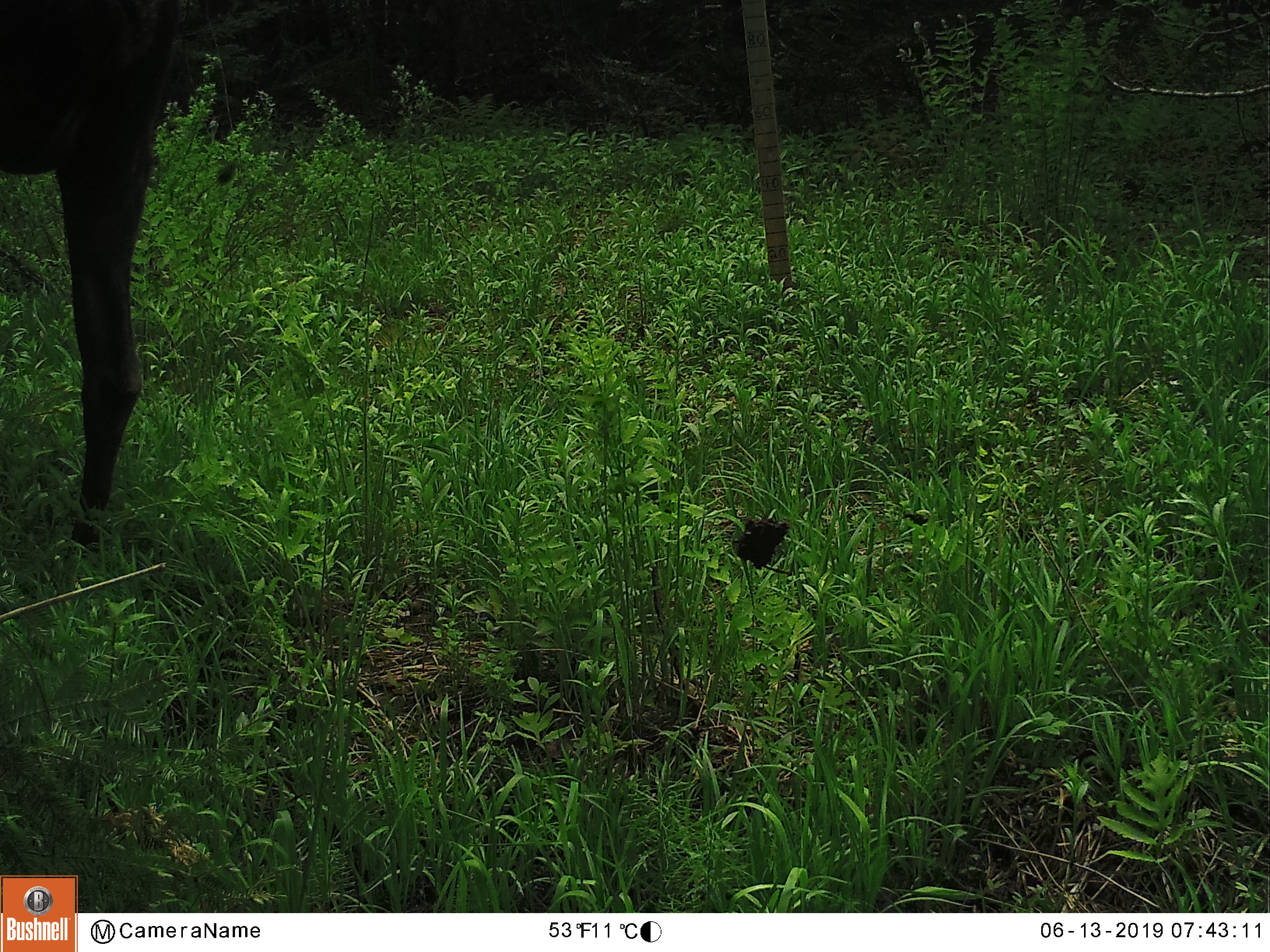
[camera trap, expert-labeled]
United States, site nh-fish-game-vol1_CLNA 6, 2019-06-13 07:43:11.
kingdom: Animalia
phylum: Chordata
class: Mammalia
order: Artiodactyla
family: Cervidae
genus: Alces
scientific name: Alces alces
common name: moose